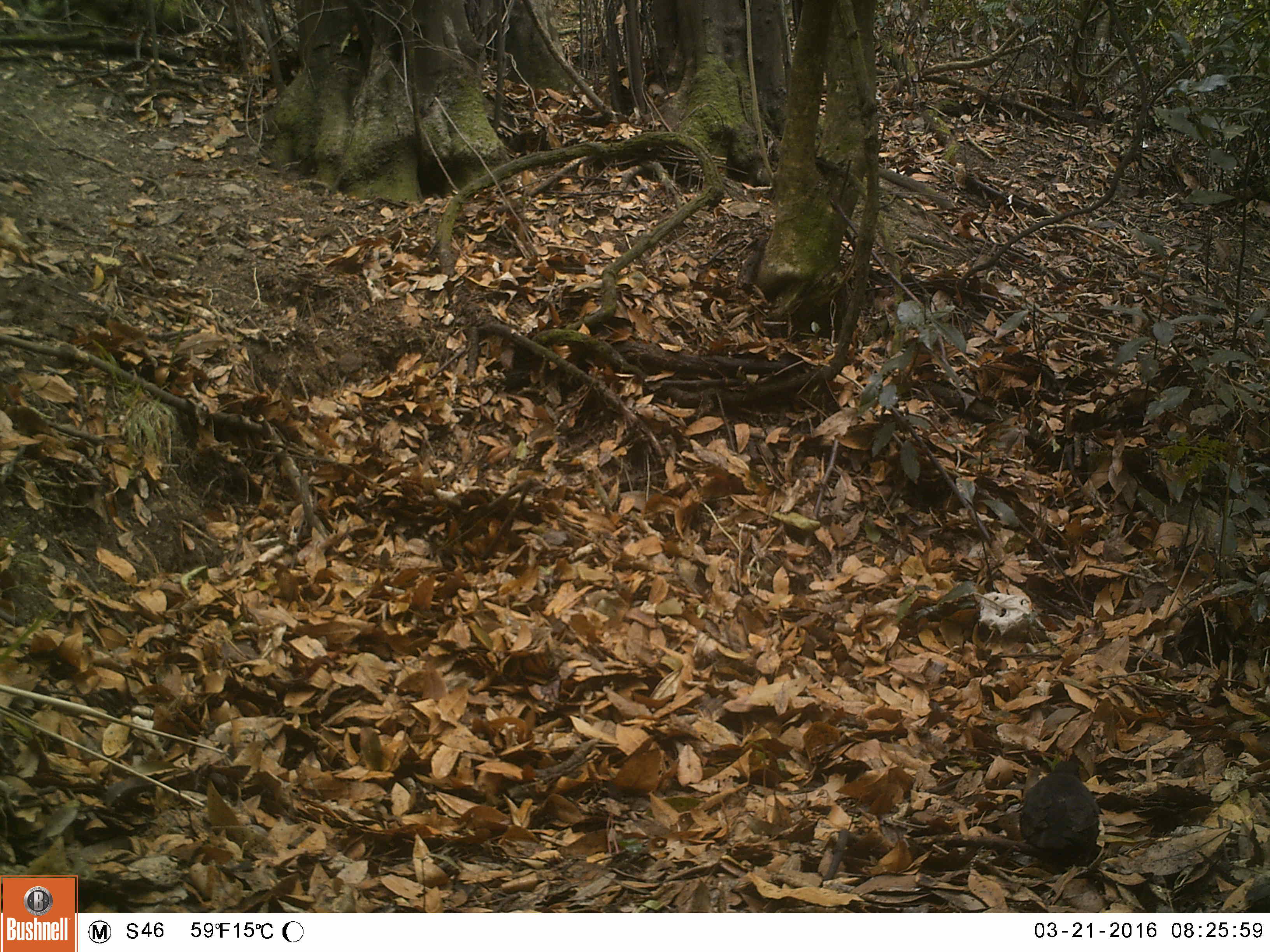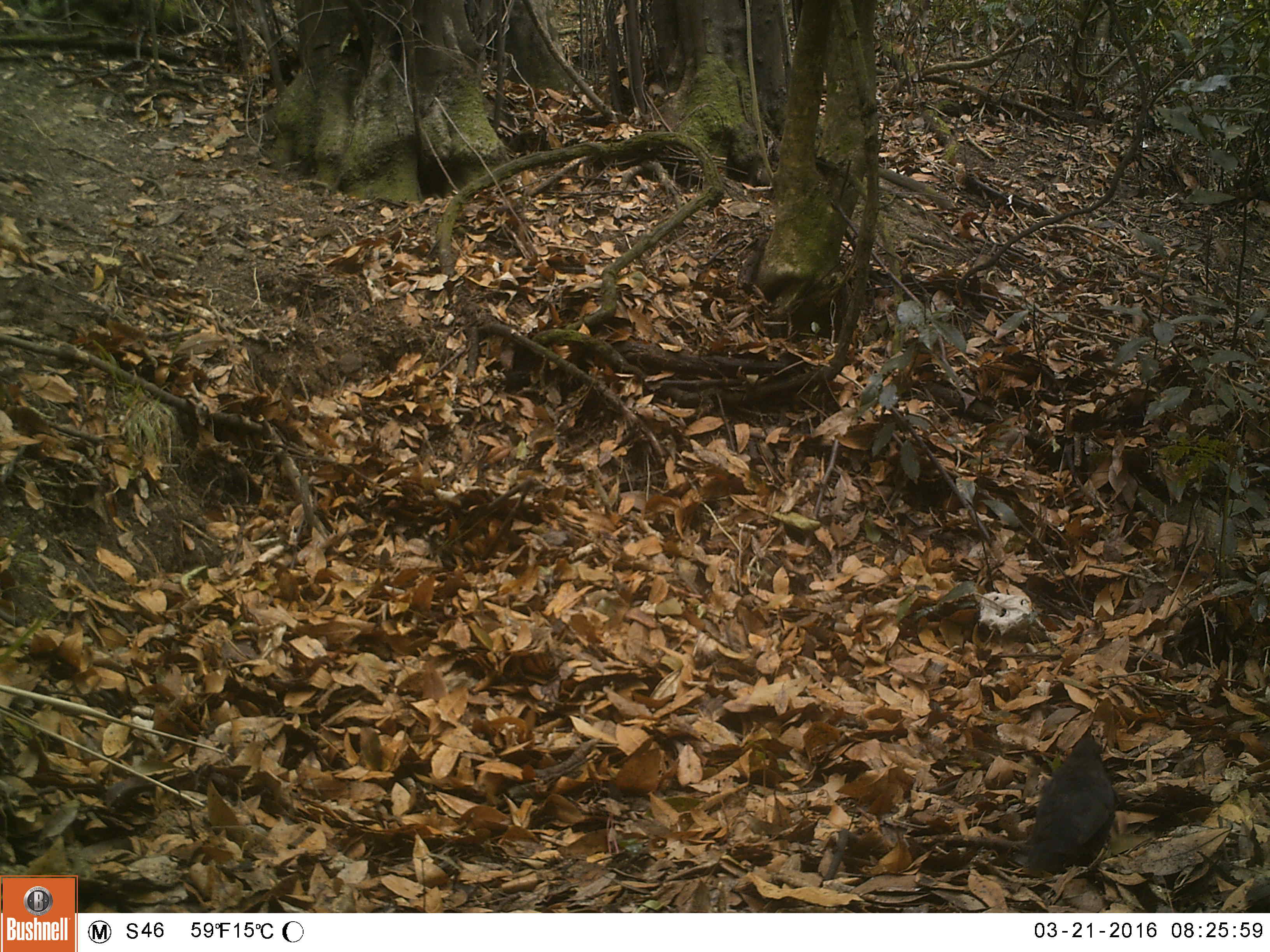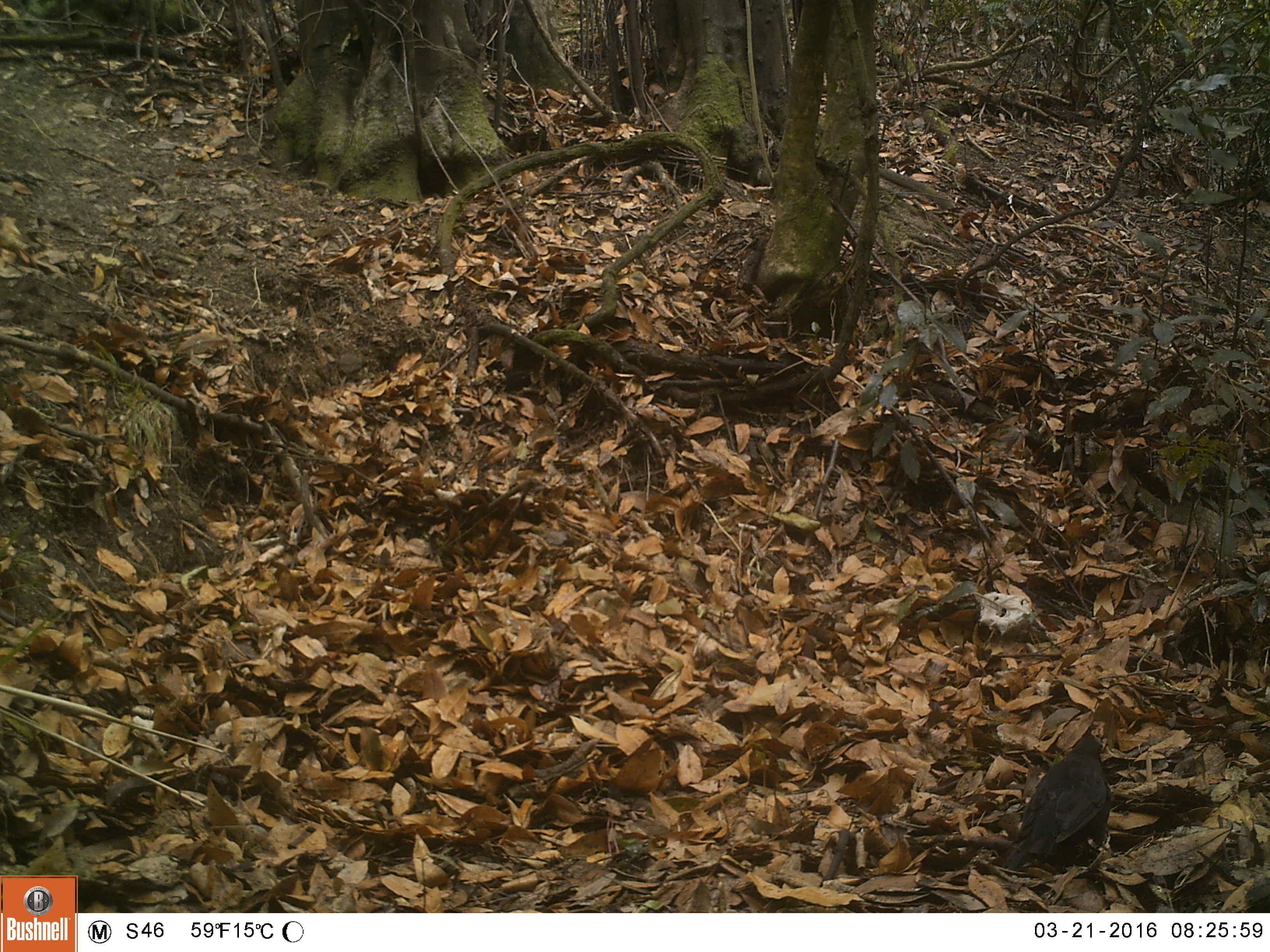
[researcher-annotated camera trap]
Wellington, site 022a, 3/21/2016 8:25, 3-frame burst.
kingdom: Animalia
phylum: Chordata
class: Aves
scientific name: Aves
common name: bird